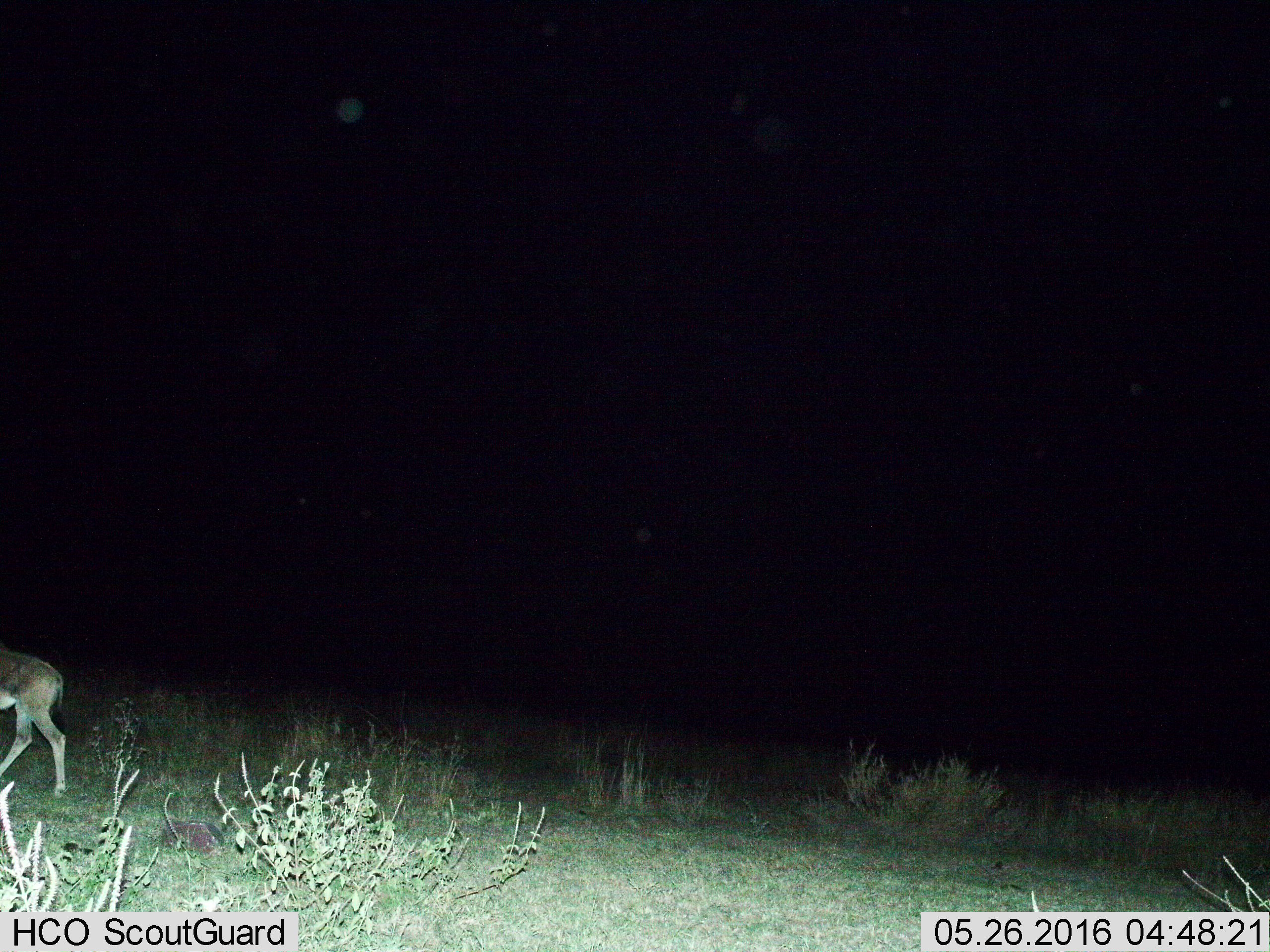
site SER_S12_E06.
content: unidentified animal